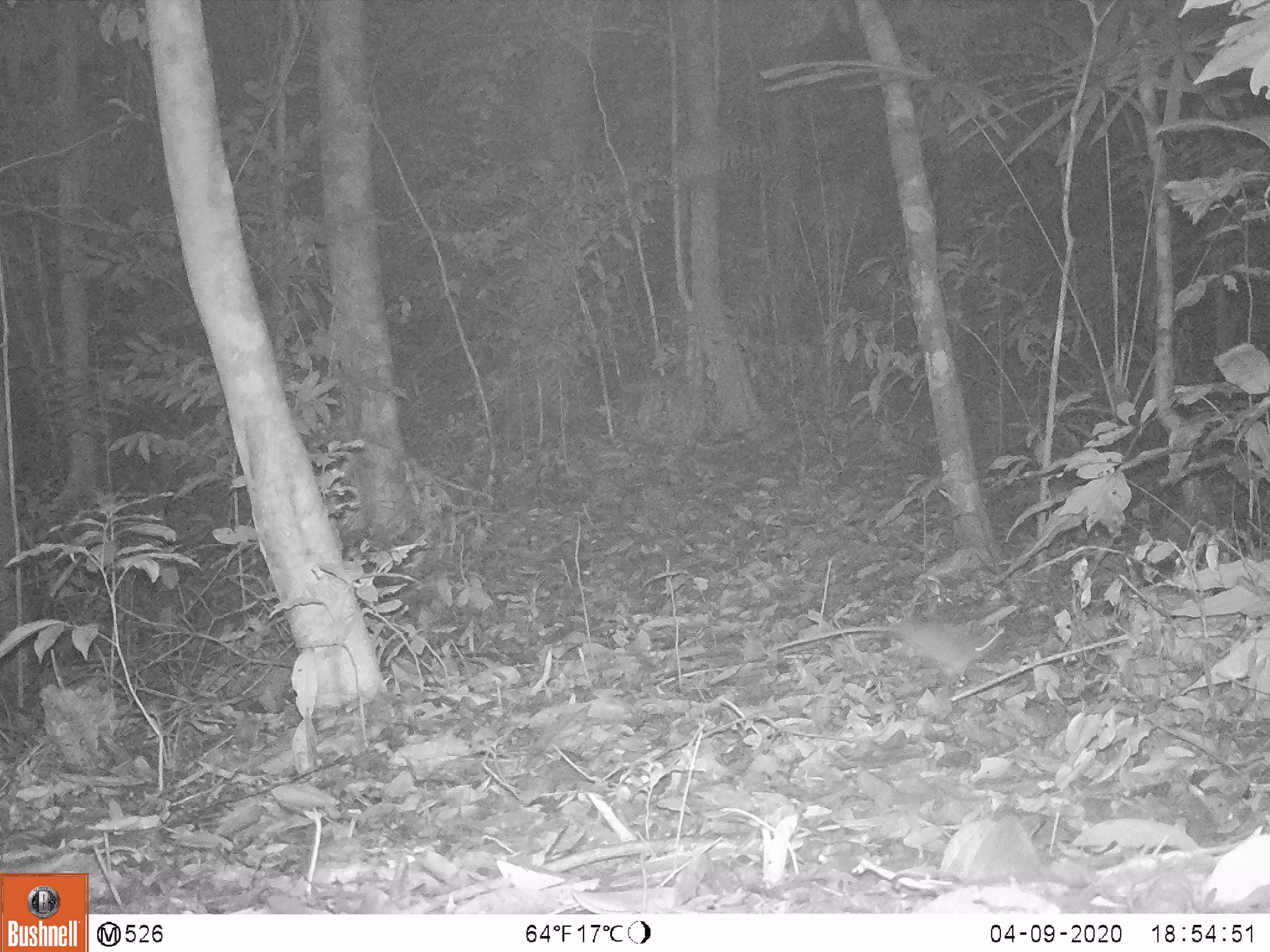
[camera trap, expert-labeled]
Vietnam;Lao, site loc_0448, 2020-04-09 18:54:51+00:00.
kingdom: Animalia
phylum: Chordata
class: Mammalia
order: Rodentia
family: Muridae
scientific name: Muridae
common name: old-world mice and rats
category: unidentified murid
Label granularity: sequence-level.